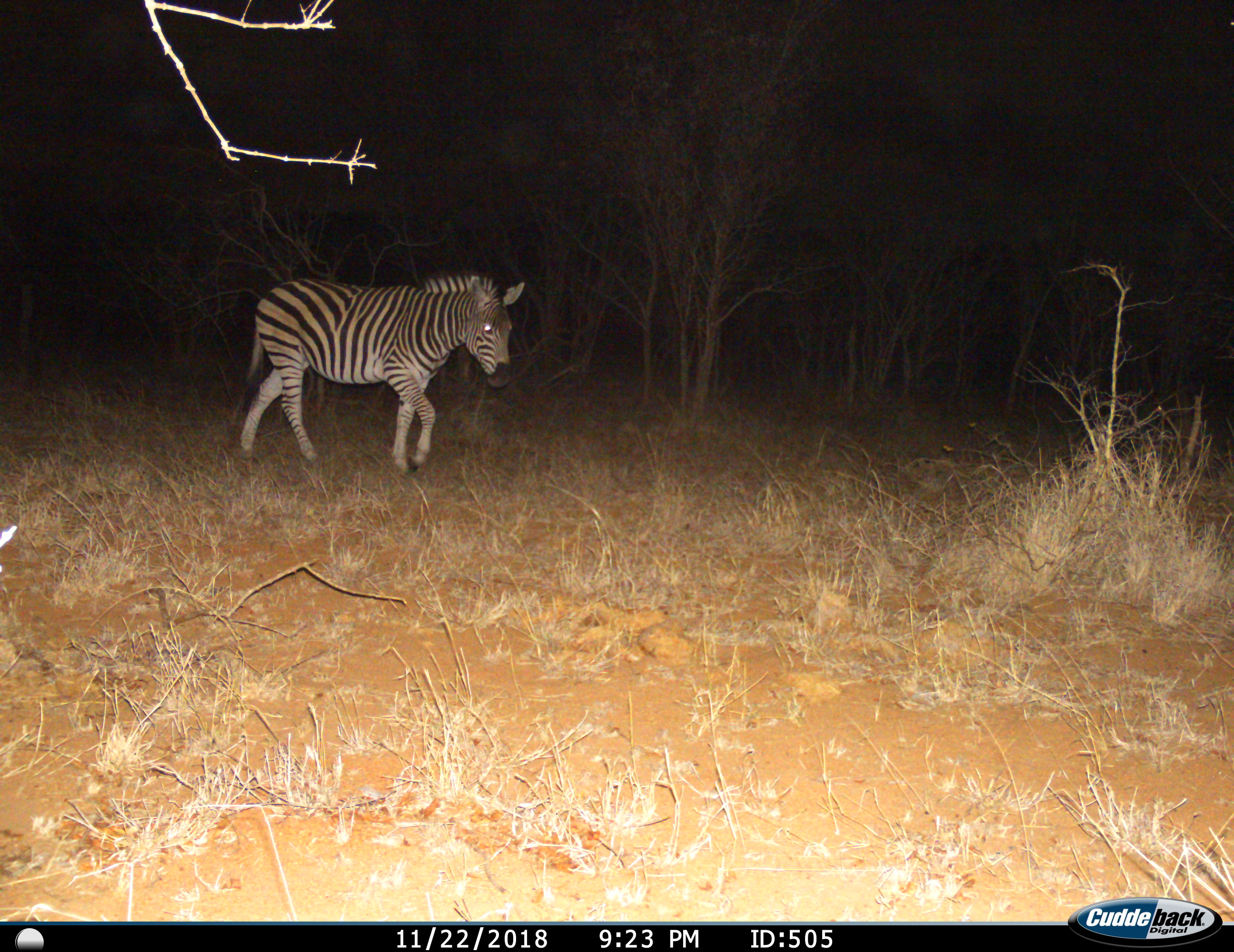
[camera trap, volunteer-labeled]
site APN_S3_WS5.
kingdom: Animalia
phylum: Chordata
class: Mammalia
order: Perissodactyla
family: Equidae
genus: Equus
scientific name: Equus quagga burchellii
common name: burchell's zebra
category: zebraburchells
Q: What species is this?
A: Zebraburchells (burchell's zebra) (Equus quagga burchellii).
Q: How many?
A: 1.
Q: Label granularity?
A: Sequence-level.